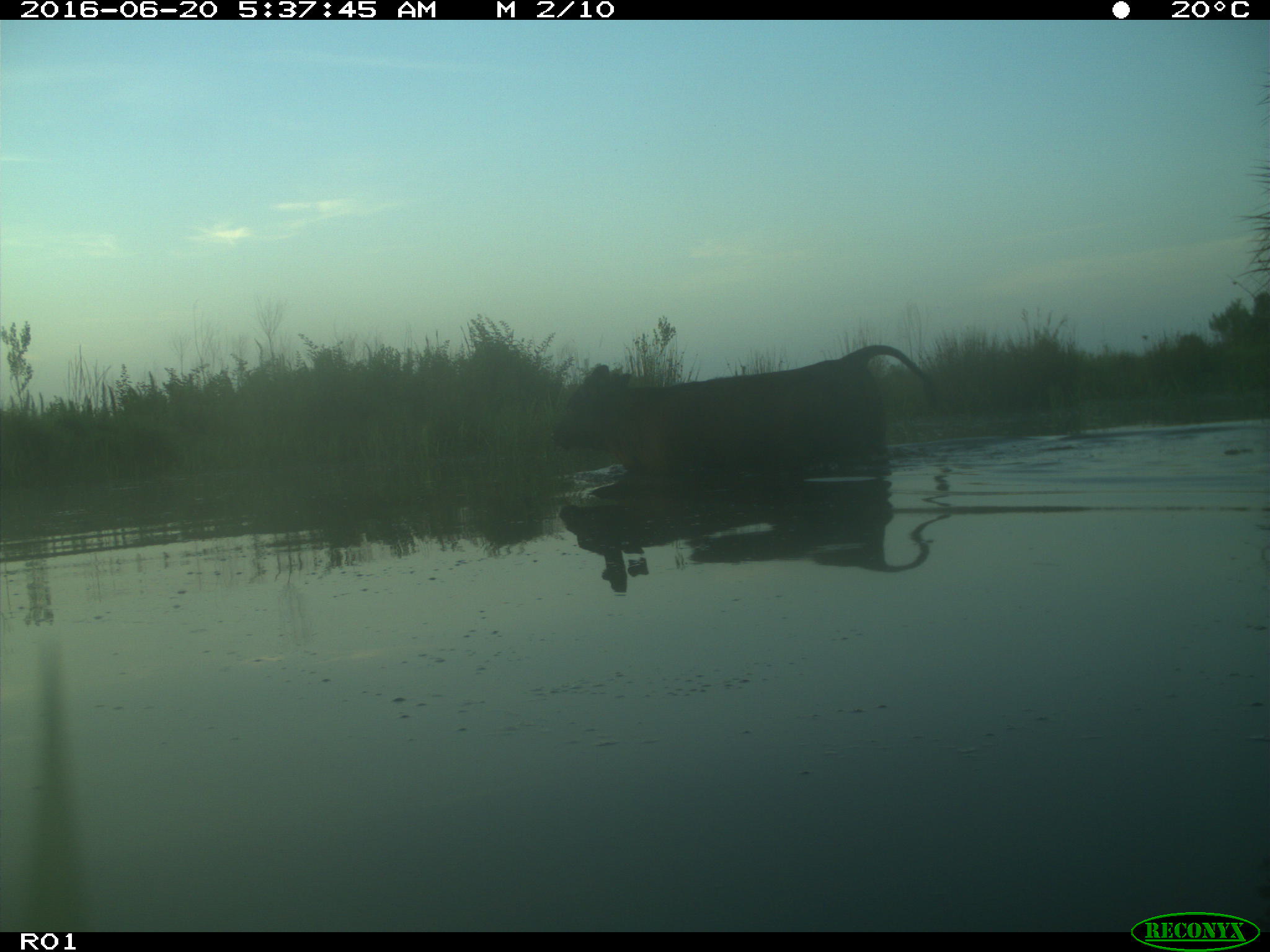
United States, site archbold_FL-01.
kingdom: Animalia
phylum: Chordata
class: Mammalia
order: Artiodactyla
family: Bovidae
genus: Bos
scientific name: Bos taurus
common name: domestic cow